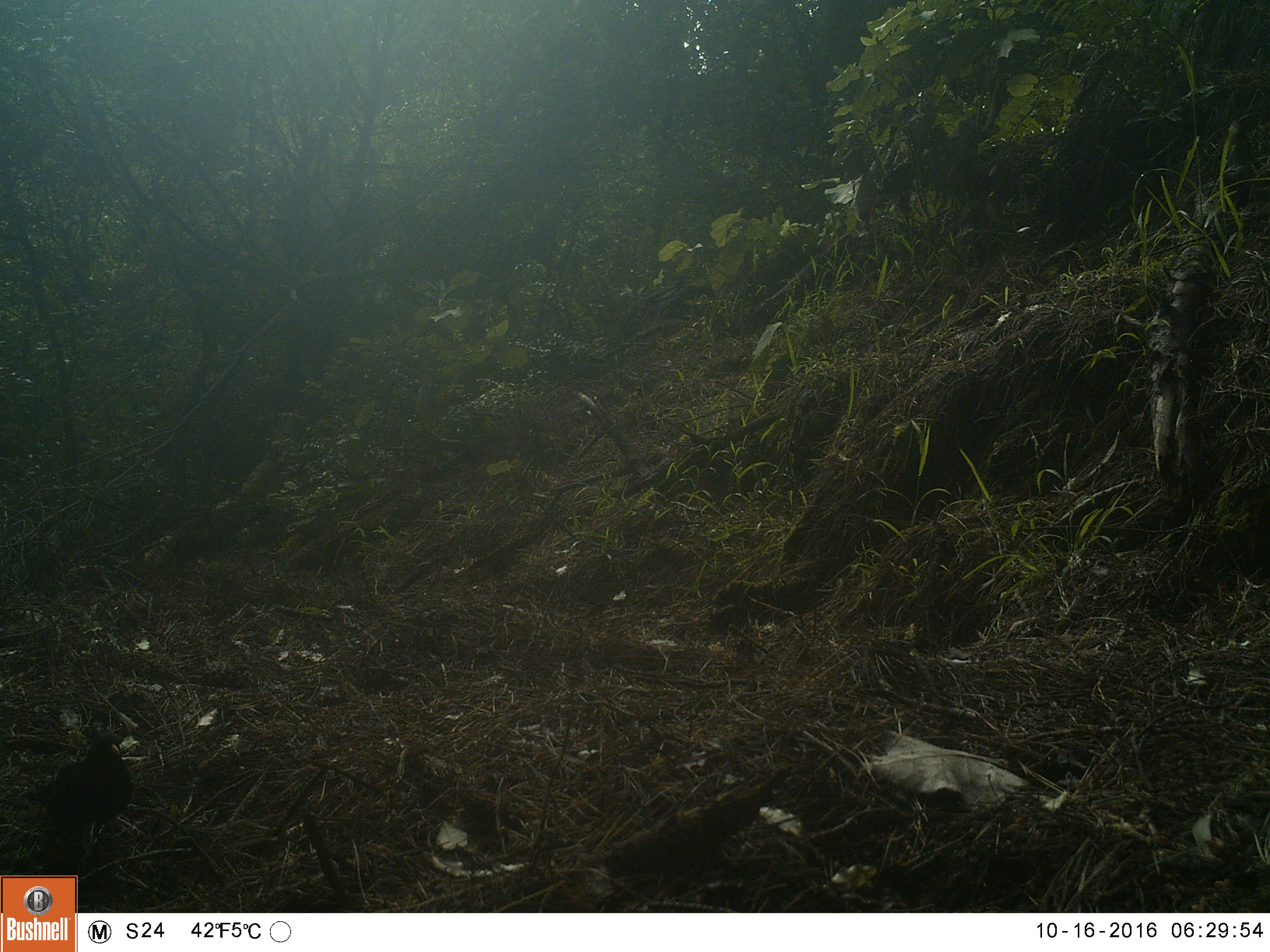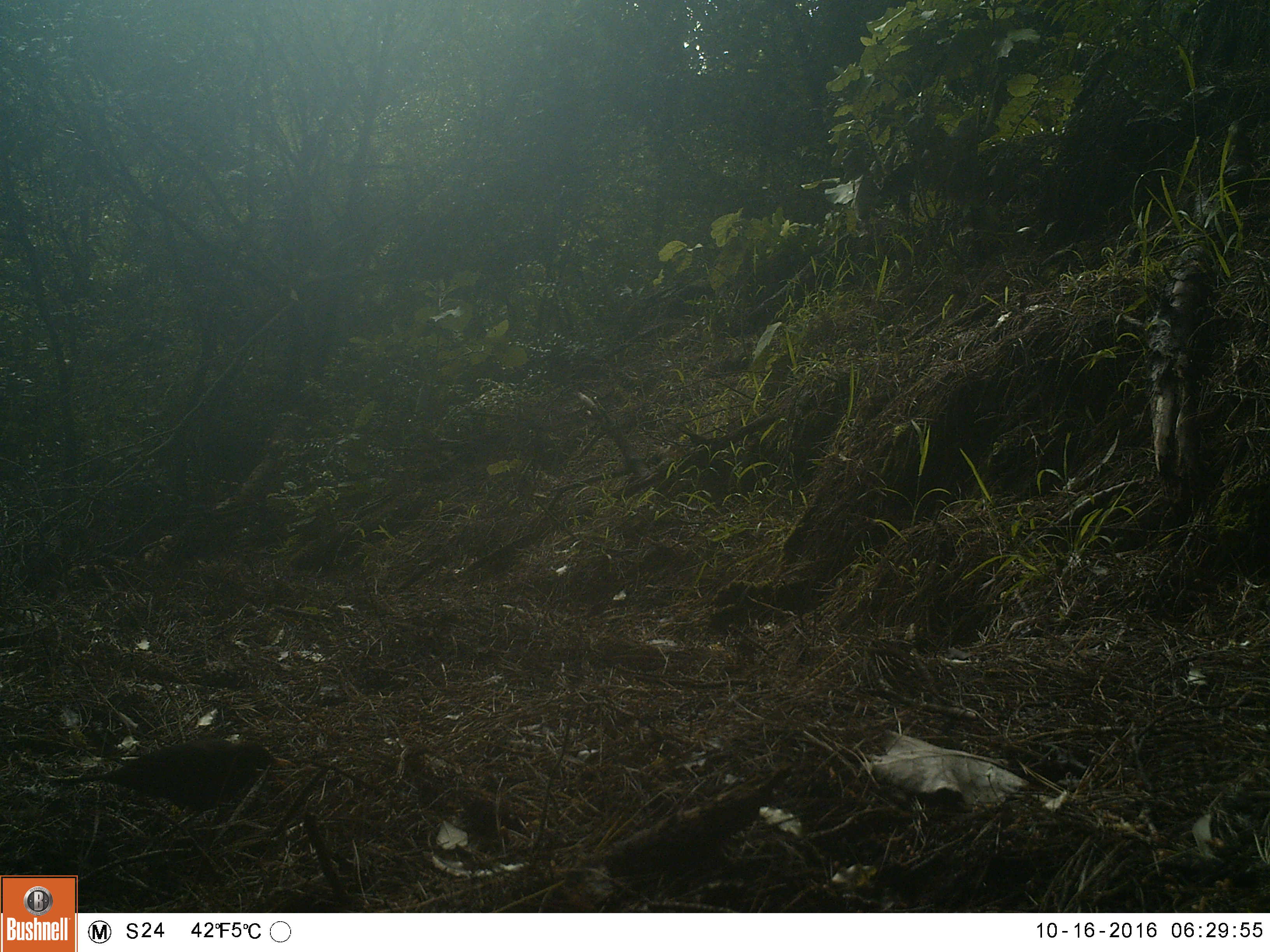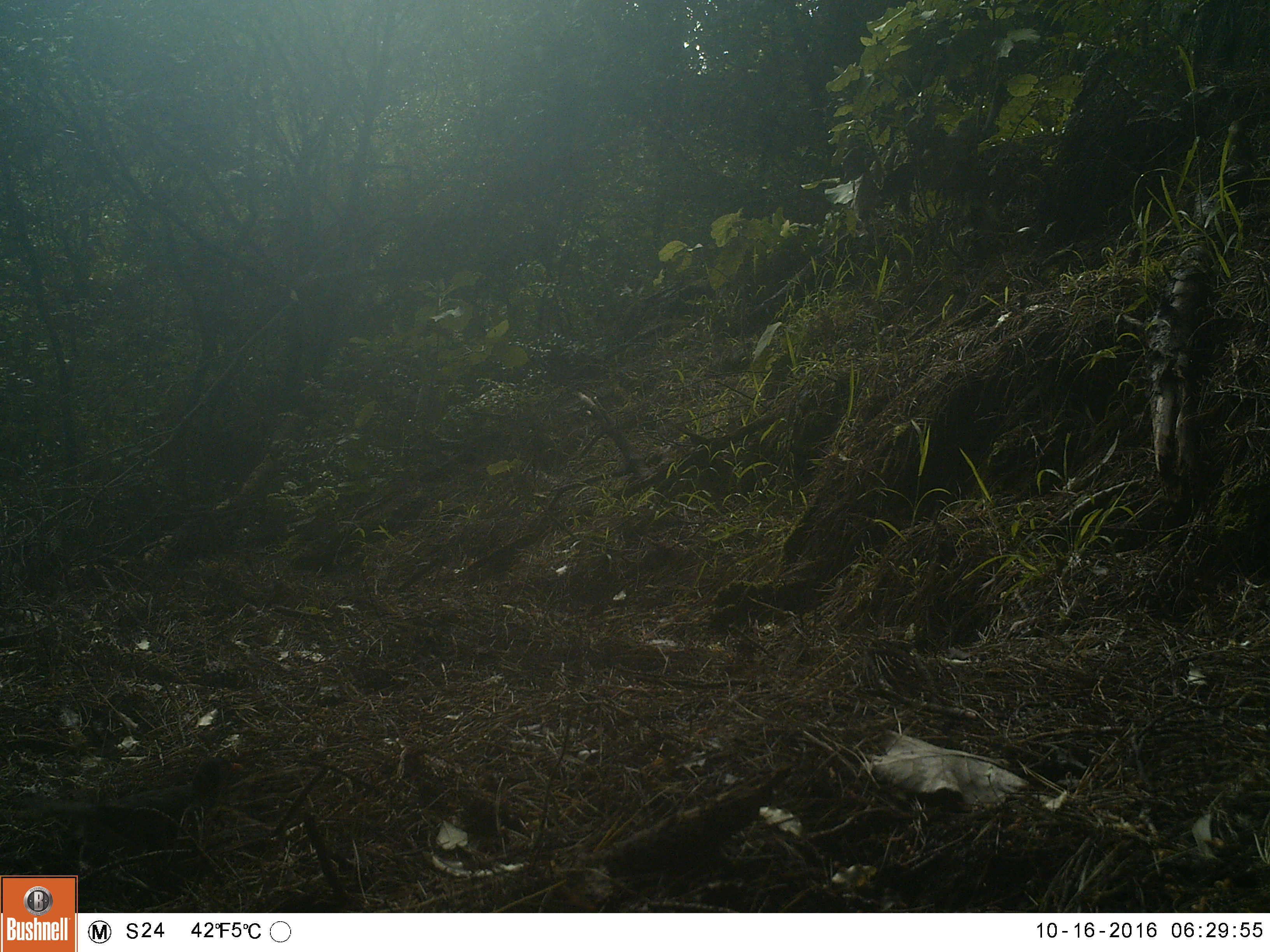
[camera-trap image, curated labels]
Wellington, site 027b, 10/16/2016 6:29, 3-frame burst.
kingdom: Animalia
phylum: Chordata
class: Aves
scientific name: Aves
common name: bird